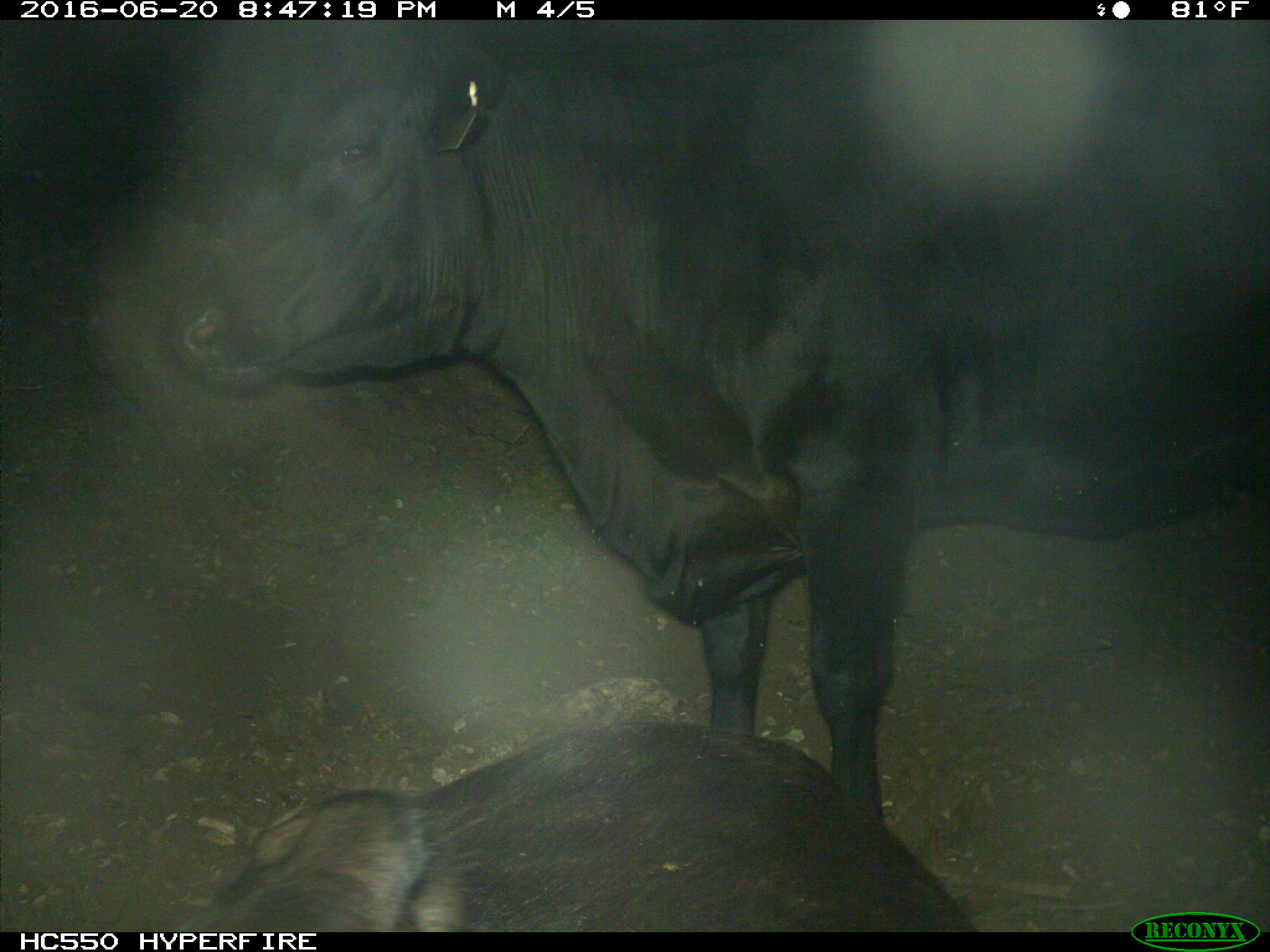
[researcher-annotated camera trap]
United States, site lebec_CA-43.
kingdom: Animalia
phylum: Chordata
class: Mammalia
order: Artiodactyla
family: Bovidae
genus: Bos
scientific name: Bos taurus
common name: domestic cow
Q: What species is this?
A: Bos taurus (domestic cow).